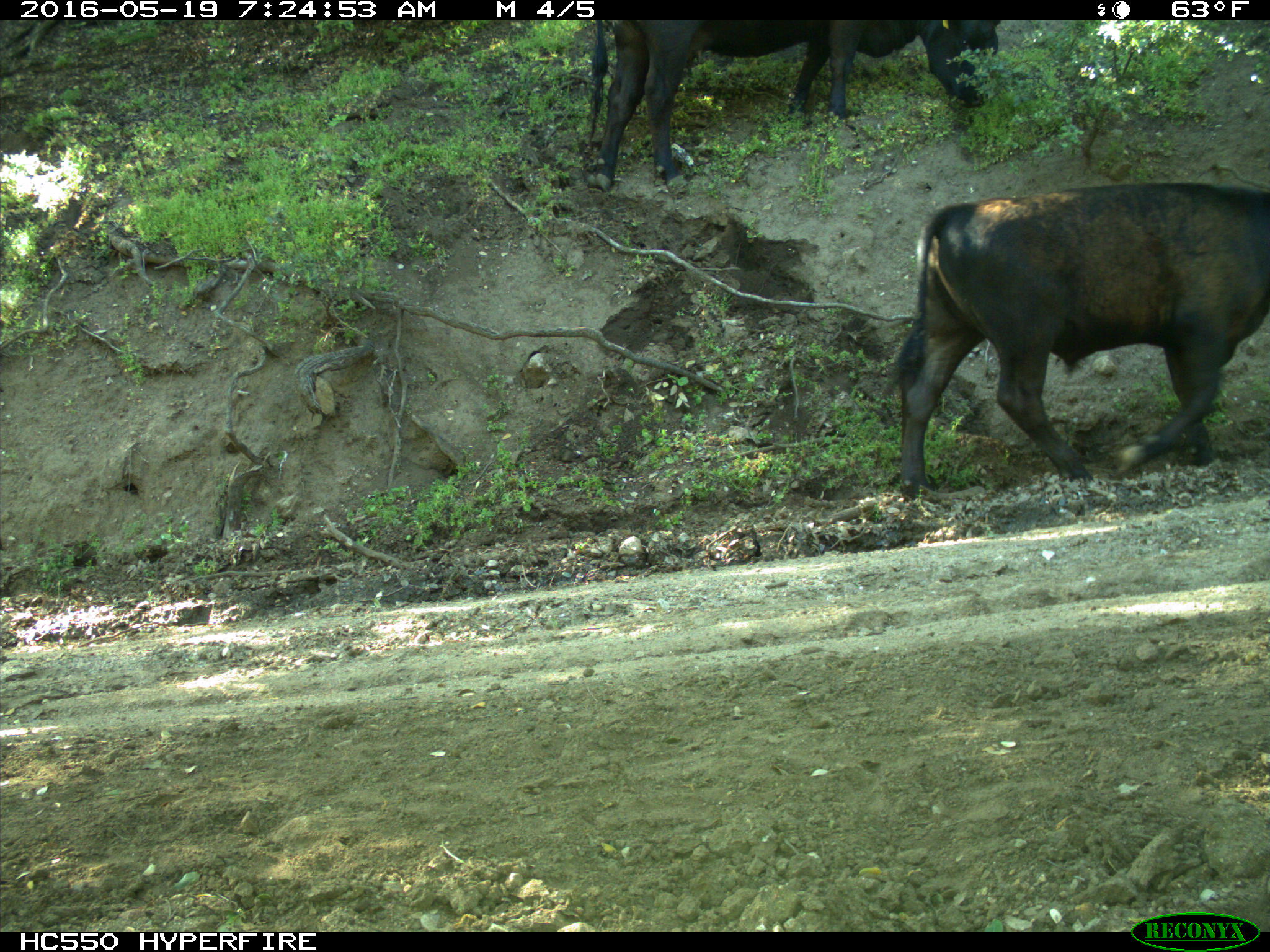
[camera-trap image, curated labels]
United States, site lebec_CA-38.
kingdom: Animalia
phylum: Chordata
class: Mammalia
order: Artiodactyla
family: Bovidae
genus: Bos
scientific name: Bos taurus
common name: domestic cow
Bos taurus (domestic cow).